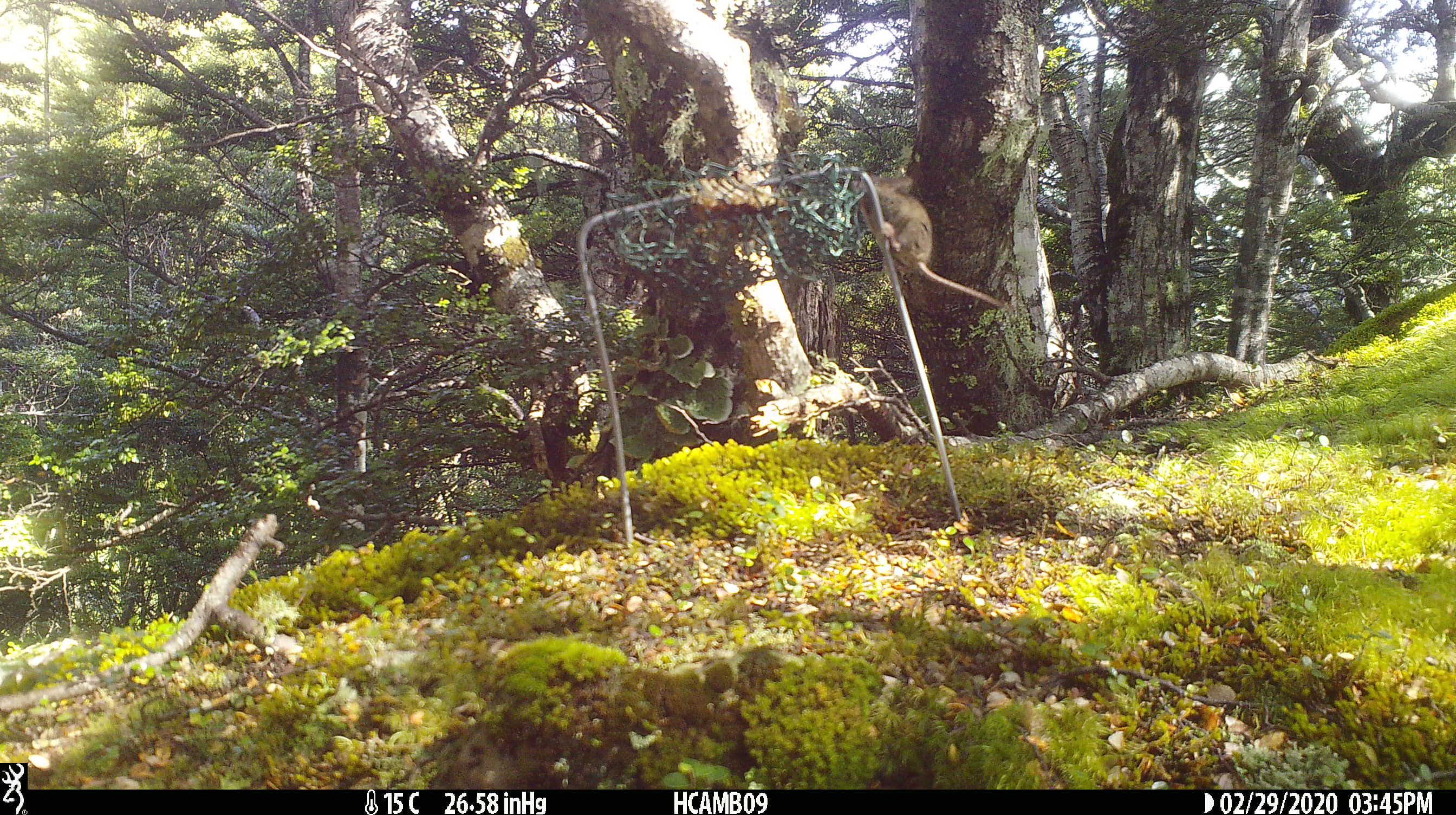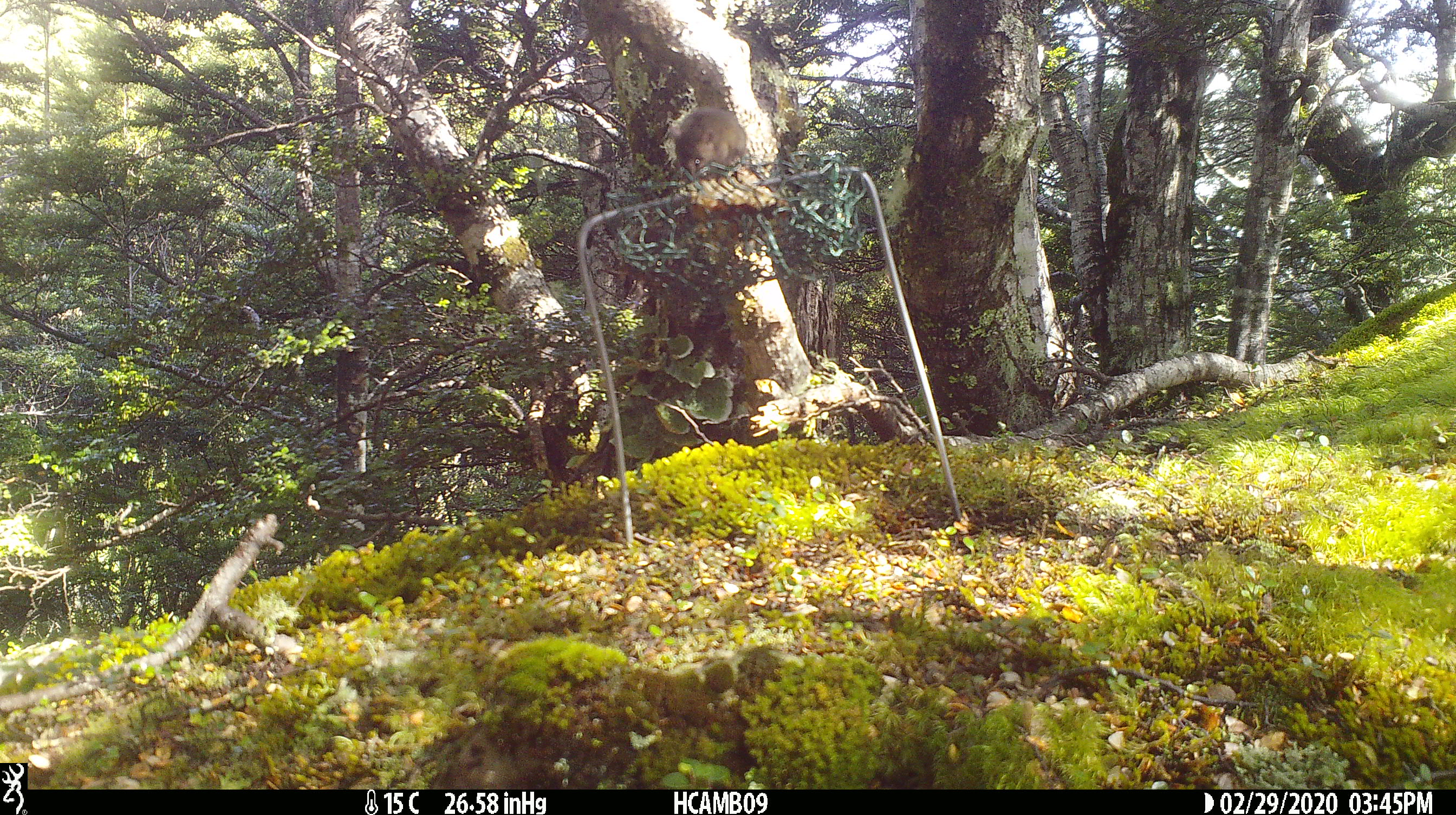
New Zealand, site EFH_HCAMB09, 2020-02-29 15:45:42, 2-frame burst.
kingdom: Animalia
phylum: Chordata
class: Mammalia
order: Rodentia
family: Muridae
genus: Mus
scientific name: Mus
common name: mouse